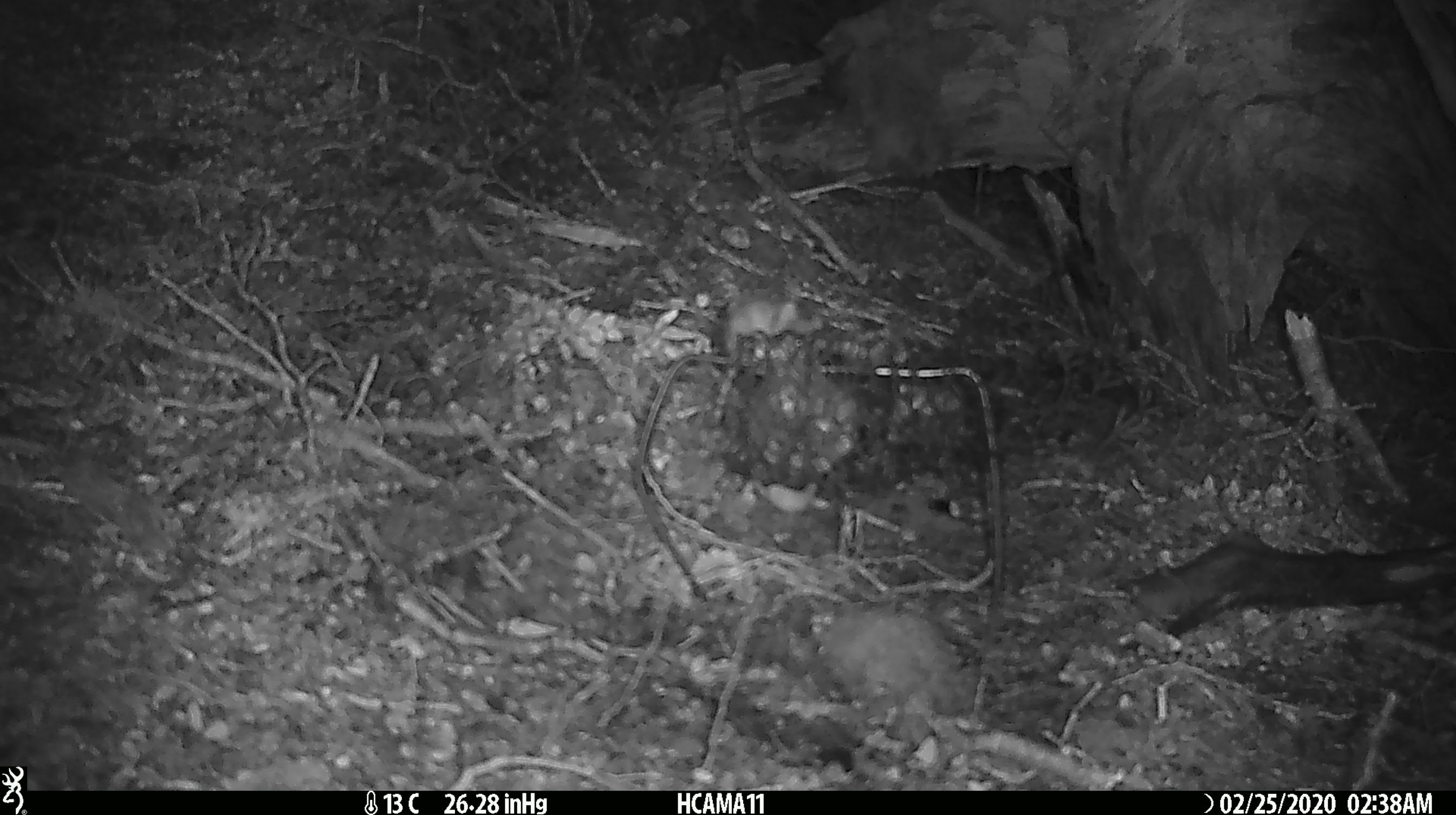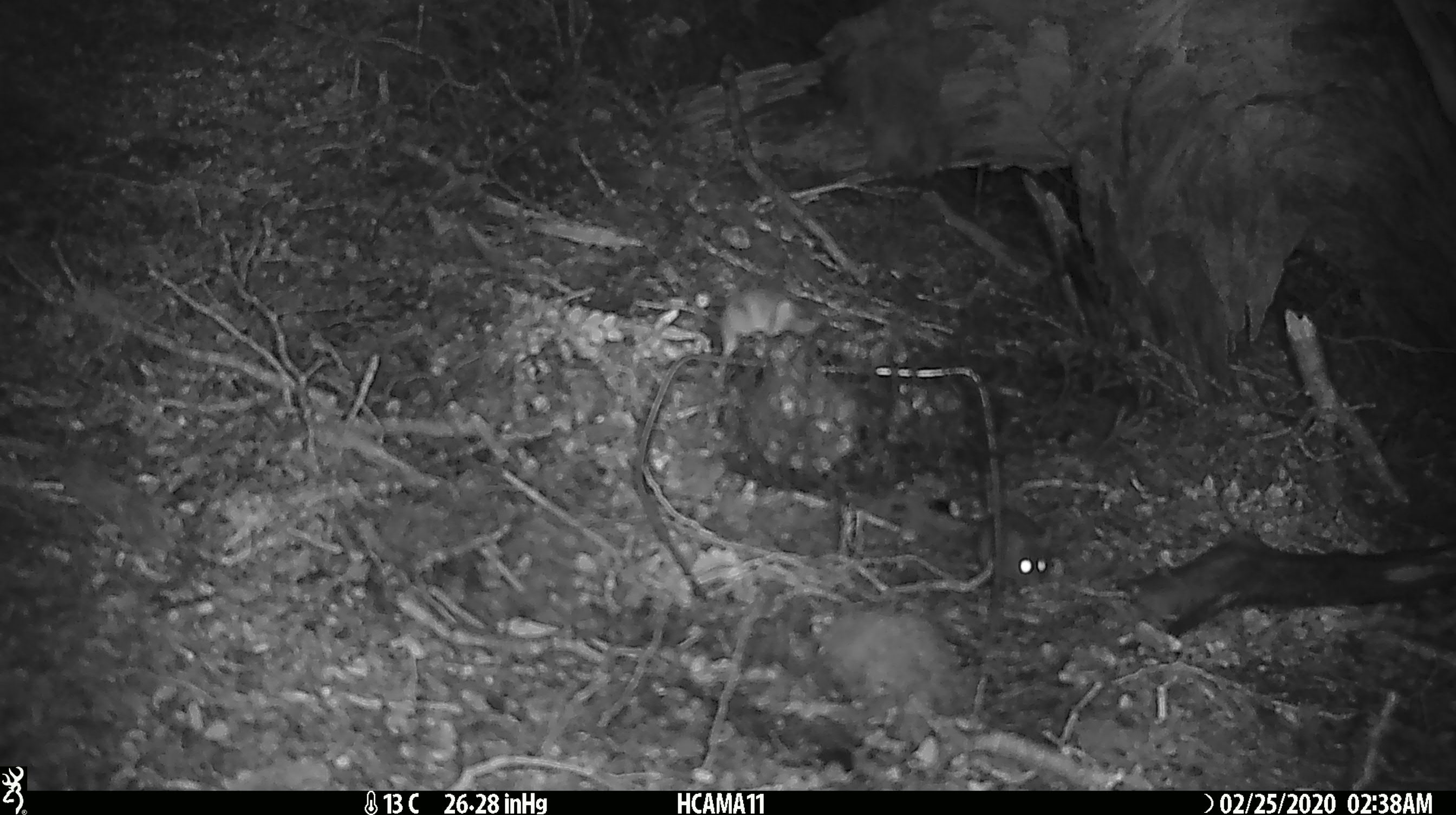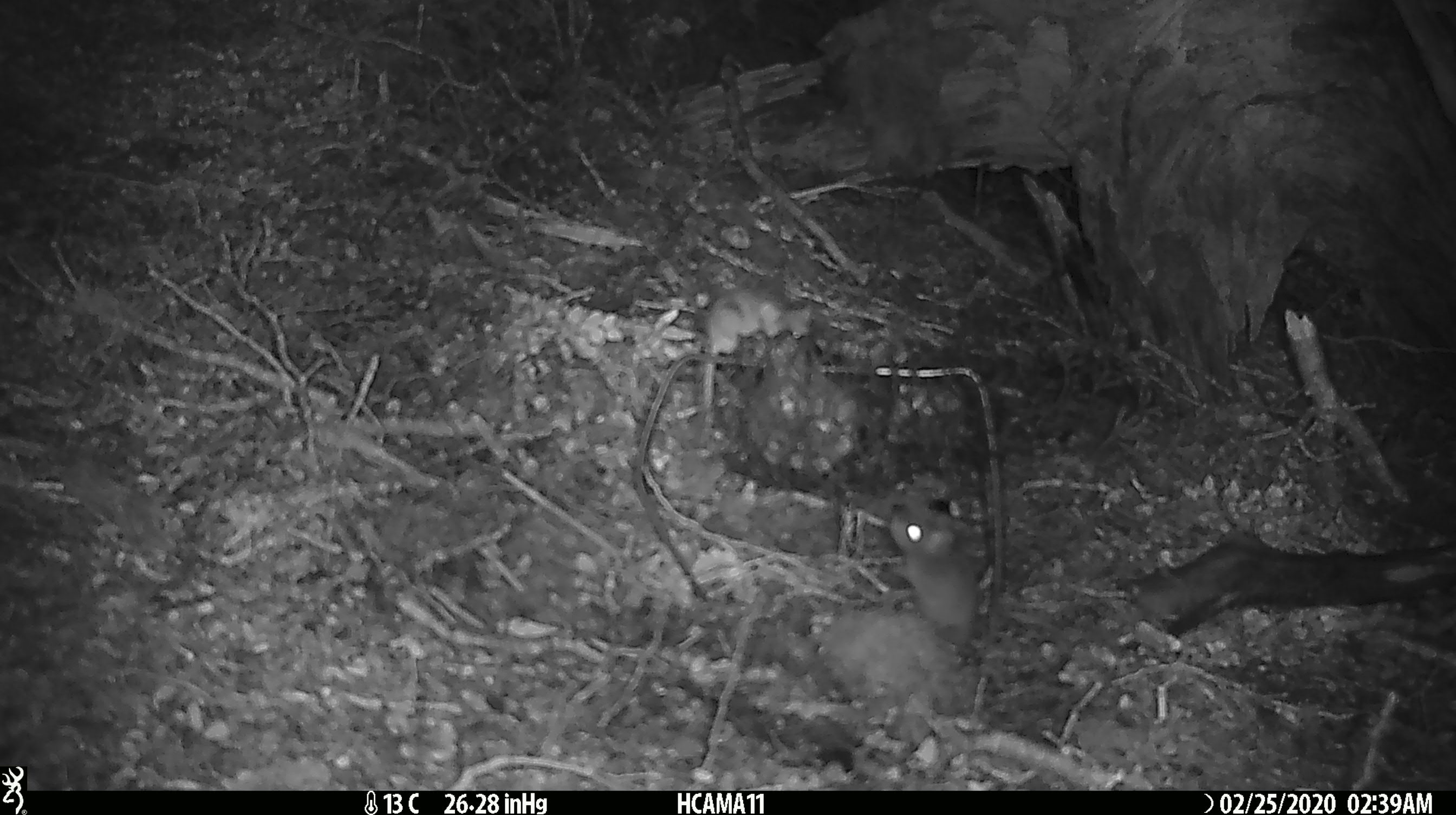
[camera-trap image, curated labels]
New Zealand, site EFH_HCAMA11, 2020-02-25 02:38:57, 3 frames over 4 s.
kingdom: Animalia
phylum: Chordata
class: Mammalia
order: Rodentia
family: Muridae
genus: Mus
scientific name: Mus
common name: mouse